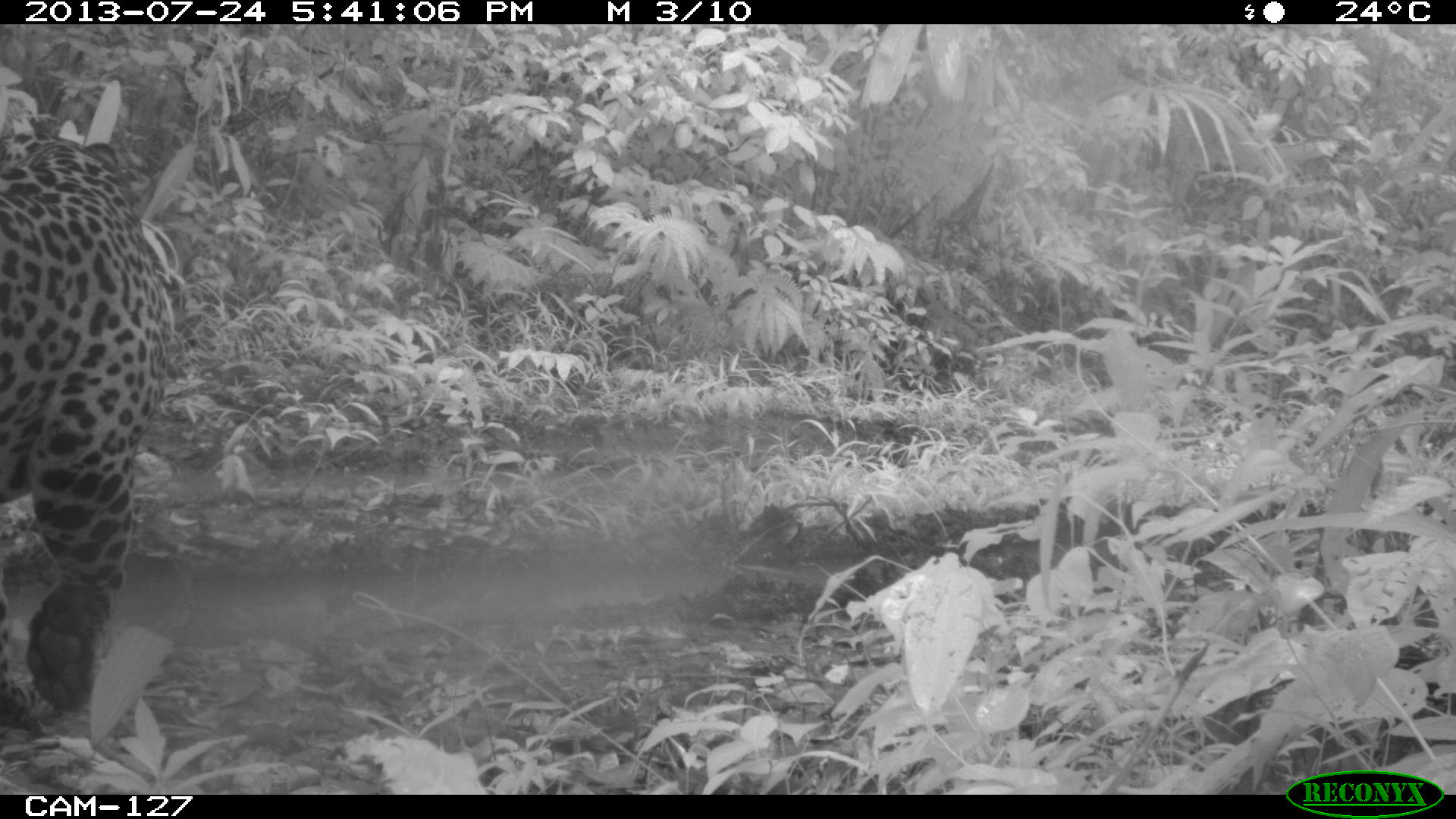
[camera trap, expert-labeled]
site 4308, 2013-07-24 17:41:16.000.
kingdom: Animalia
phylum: Chordata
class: Mammalia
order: Carnivora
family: Felidae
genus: Panthera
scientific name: Panthera onca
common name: jaguar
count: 1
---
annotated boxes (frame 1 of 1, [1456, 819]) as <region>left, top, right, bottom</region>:
panthera onca: <region>0, 131, 177, 732</region>